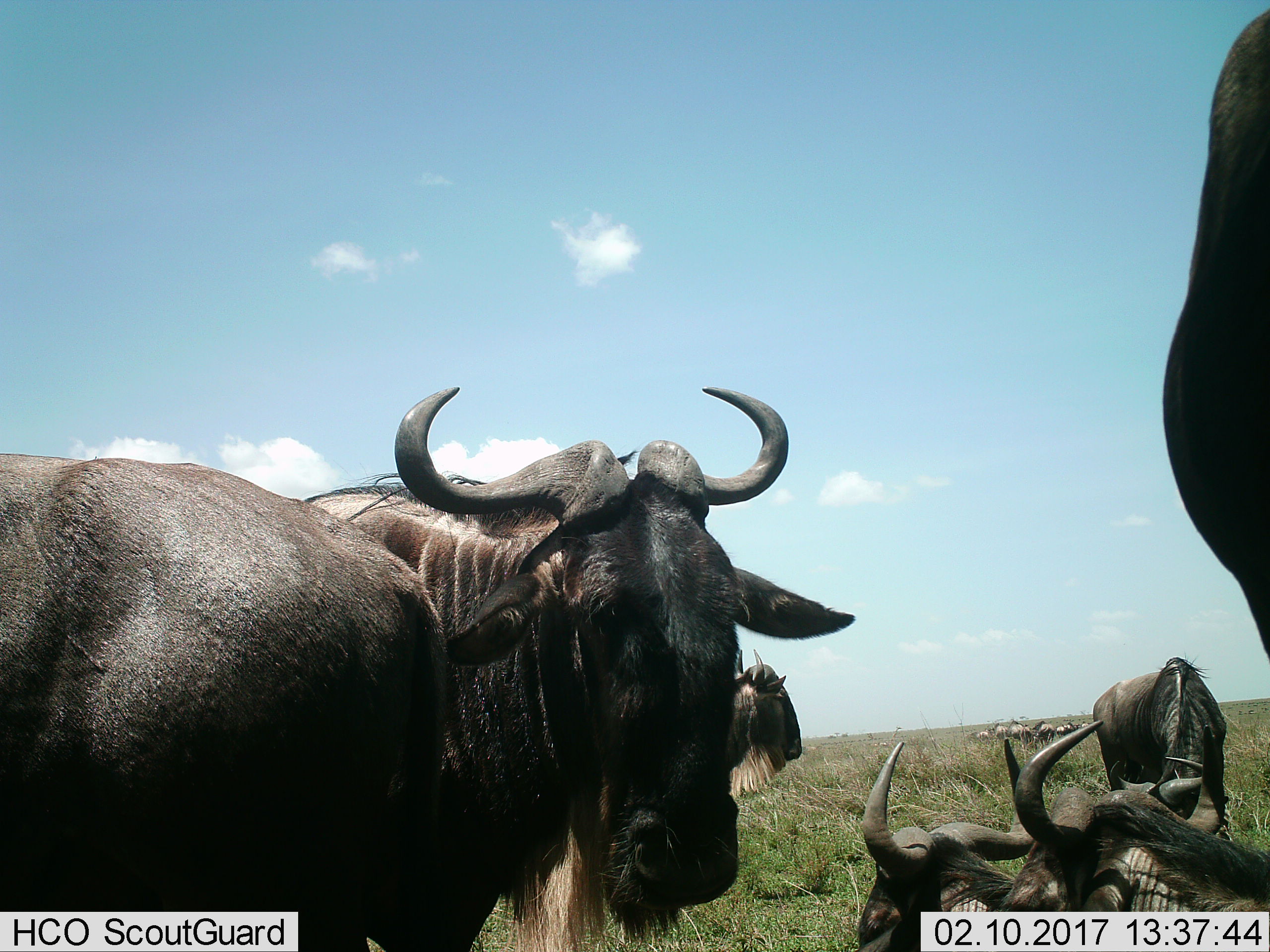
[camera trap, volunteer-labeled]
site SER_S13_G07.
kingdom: Animalia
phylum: Chordata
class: Mammalia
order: Artiodactyla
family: Bovidae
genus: Connochaetes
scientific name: Connochaetes taurinus taurinus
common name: blue wildebeest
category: wildebeestblue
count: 11-50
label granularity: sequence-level